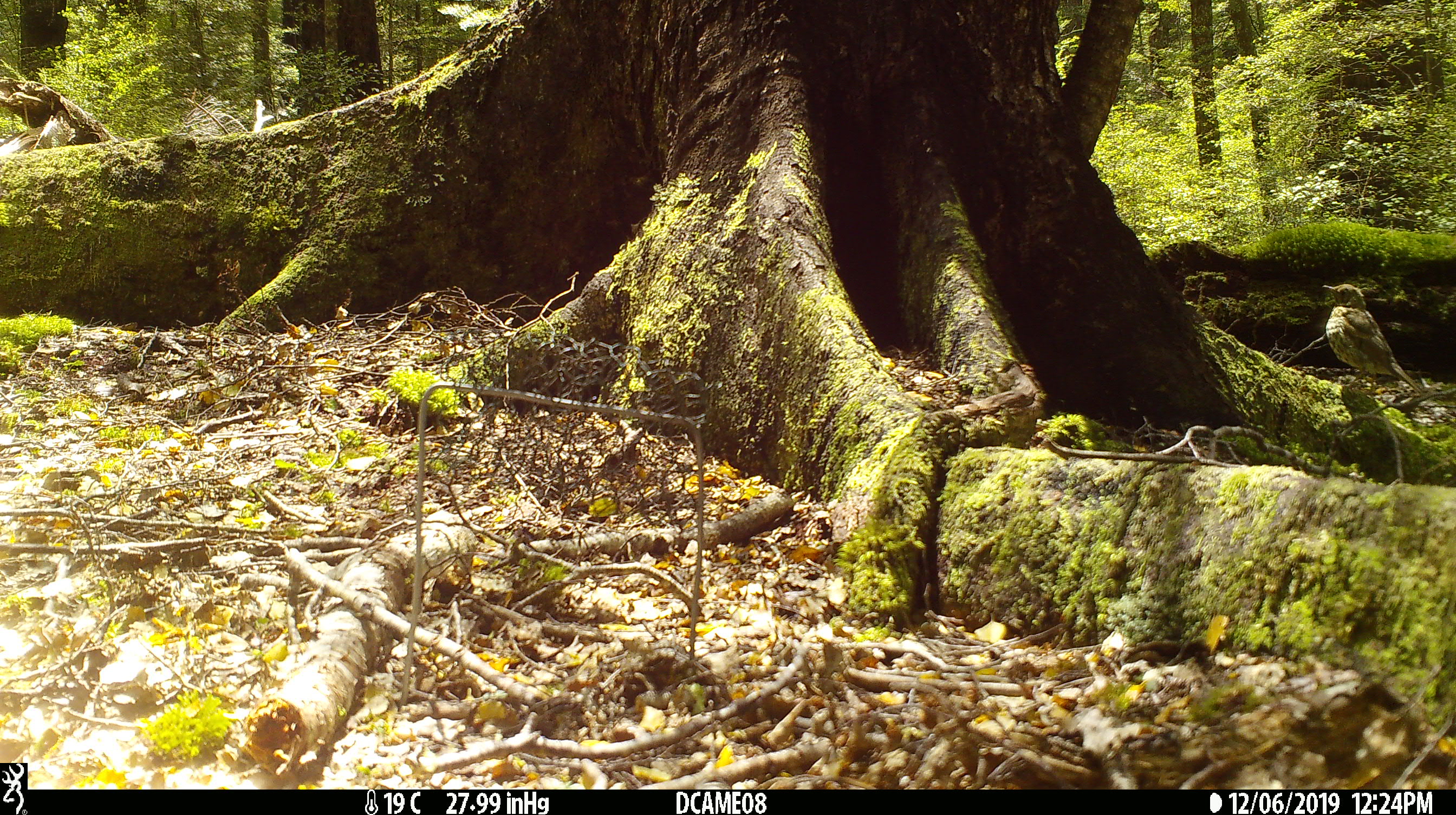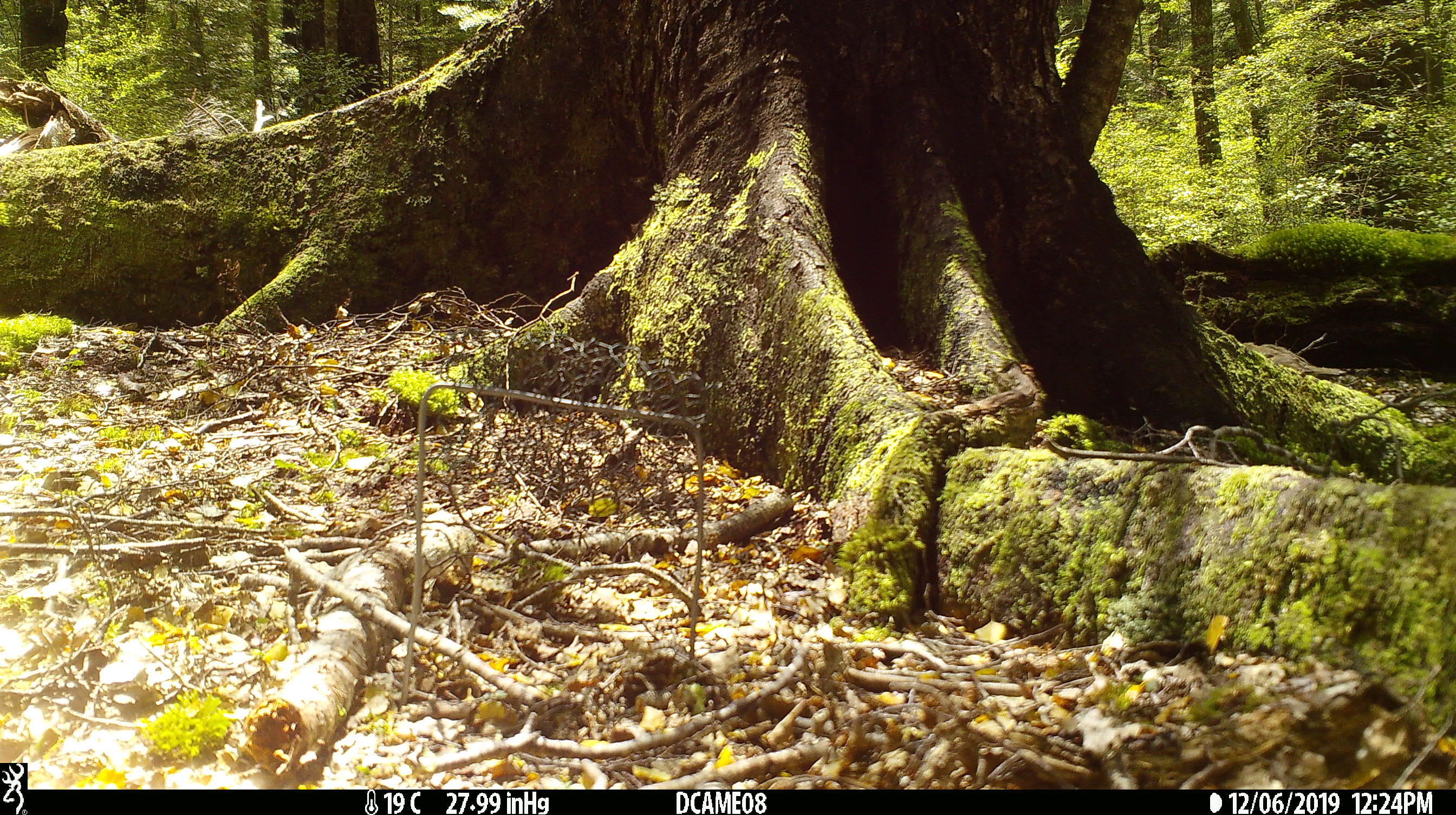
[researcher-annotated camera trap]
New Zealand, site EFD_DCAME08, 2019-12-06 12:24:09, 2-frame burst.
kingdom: Animalia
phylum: Chordata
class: Aves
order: Passeriformes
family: Turdidae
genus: Turdus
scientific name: Turdus philomelos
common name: song thrush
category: thrush